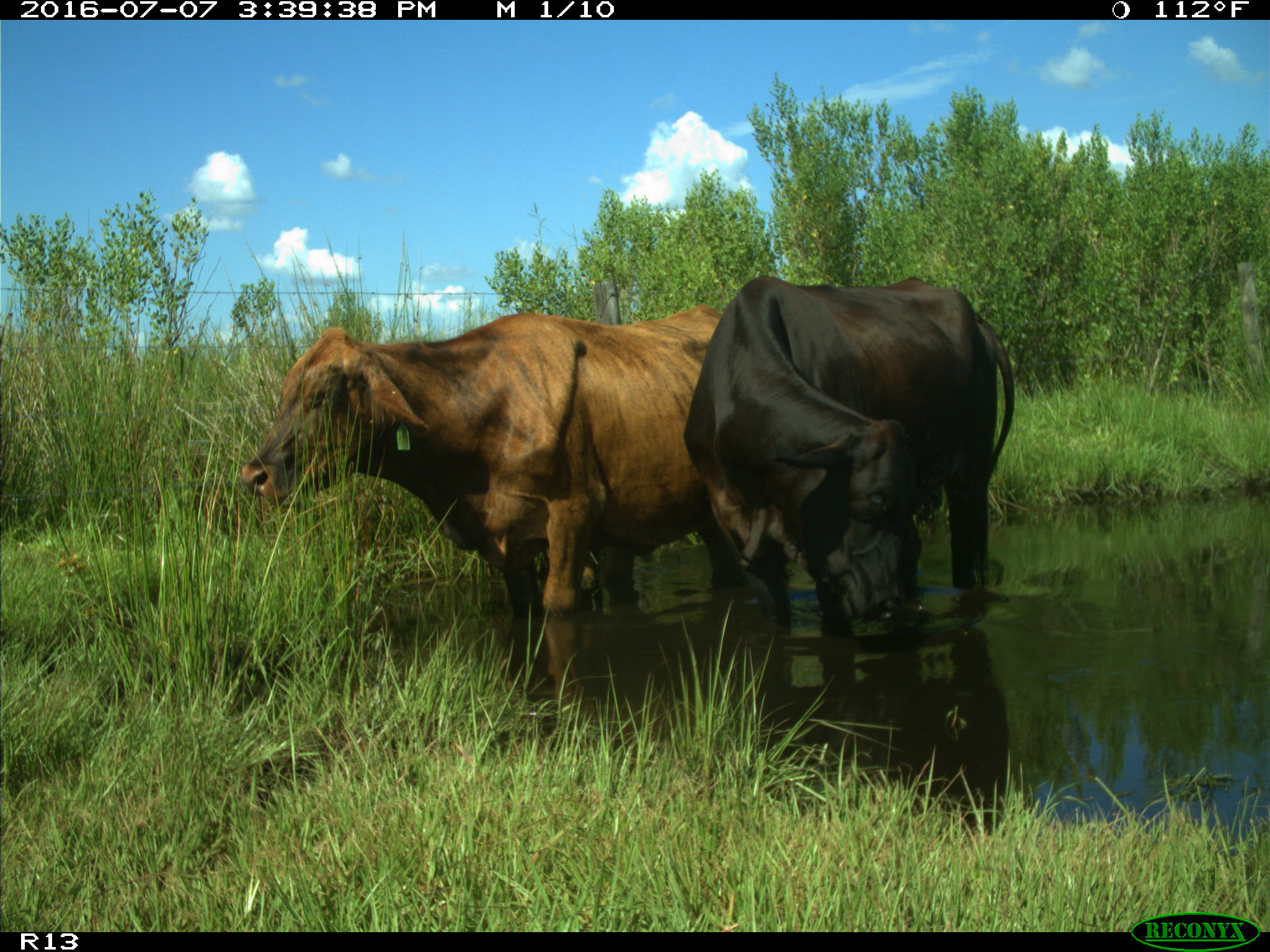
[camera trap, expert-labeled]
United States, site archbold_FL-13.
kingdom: Animalia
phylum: Chordata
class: Mammalia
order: Artiodactyla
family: Bovidae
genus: Bos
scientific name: Bos taurus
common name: domestic cow